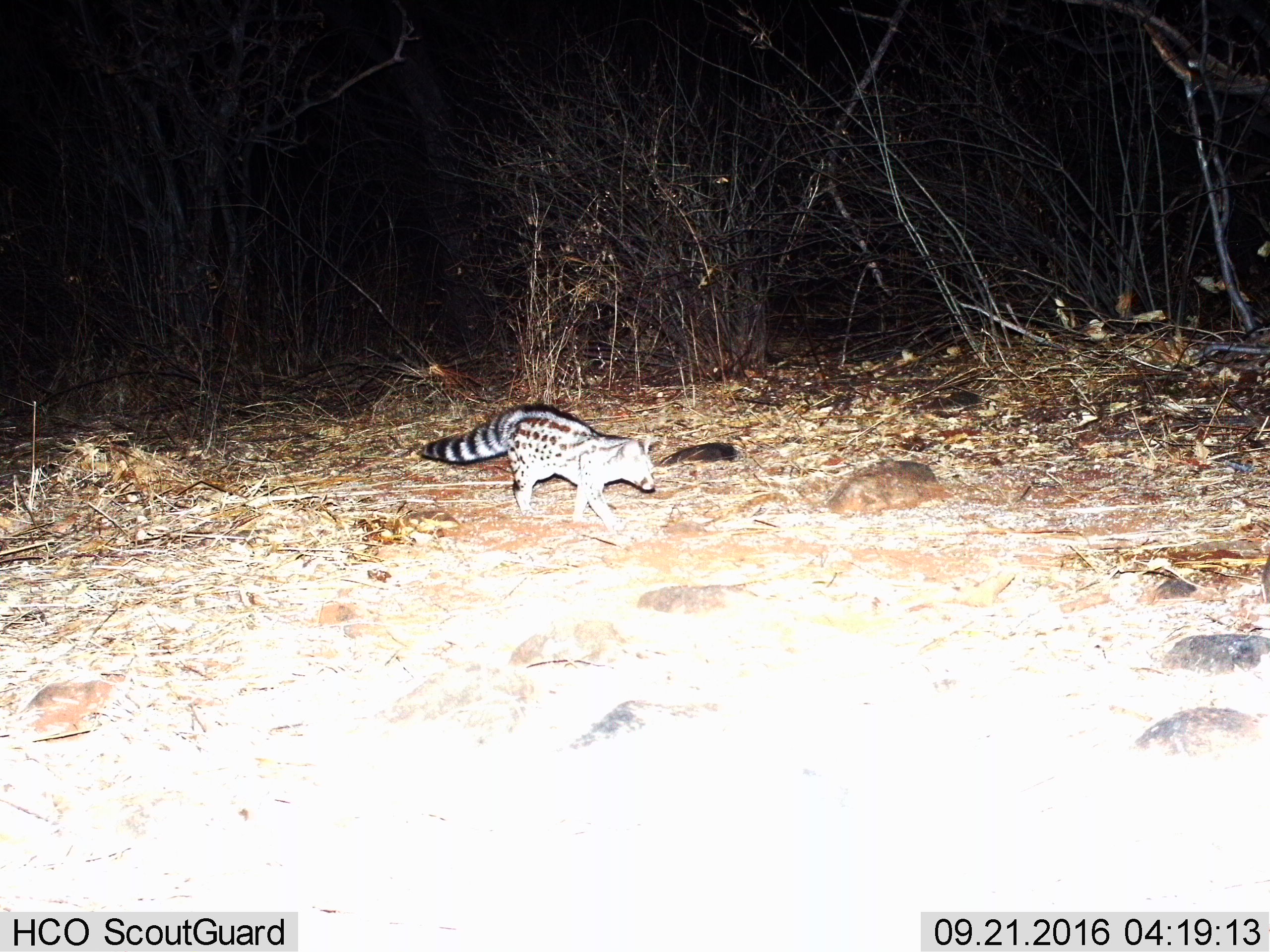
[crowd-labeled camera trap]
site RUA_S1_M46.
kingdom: Animalia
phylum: Chordata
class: Mammalia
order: Carnivora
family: Viverridae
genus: Genetta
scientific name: Genetta genetta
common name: small-spotted genet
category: genetcommonsmallspotted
Genetcommonsmallspotted (small-spotted genet) (Genetta genetta), count 1. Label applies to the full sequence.